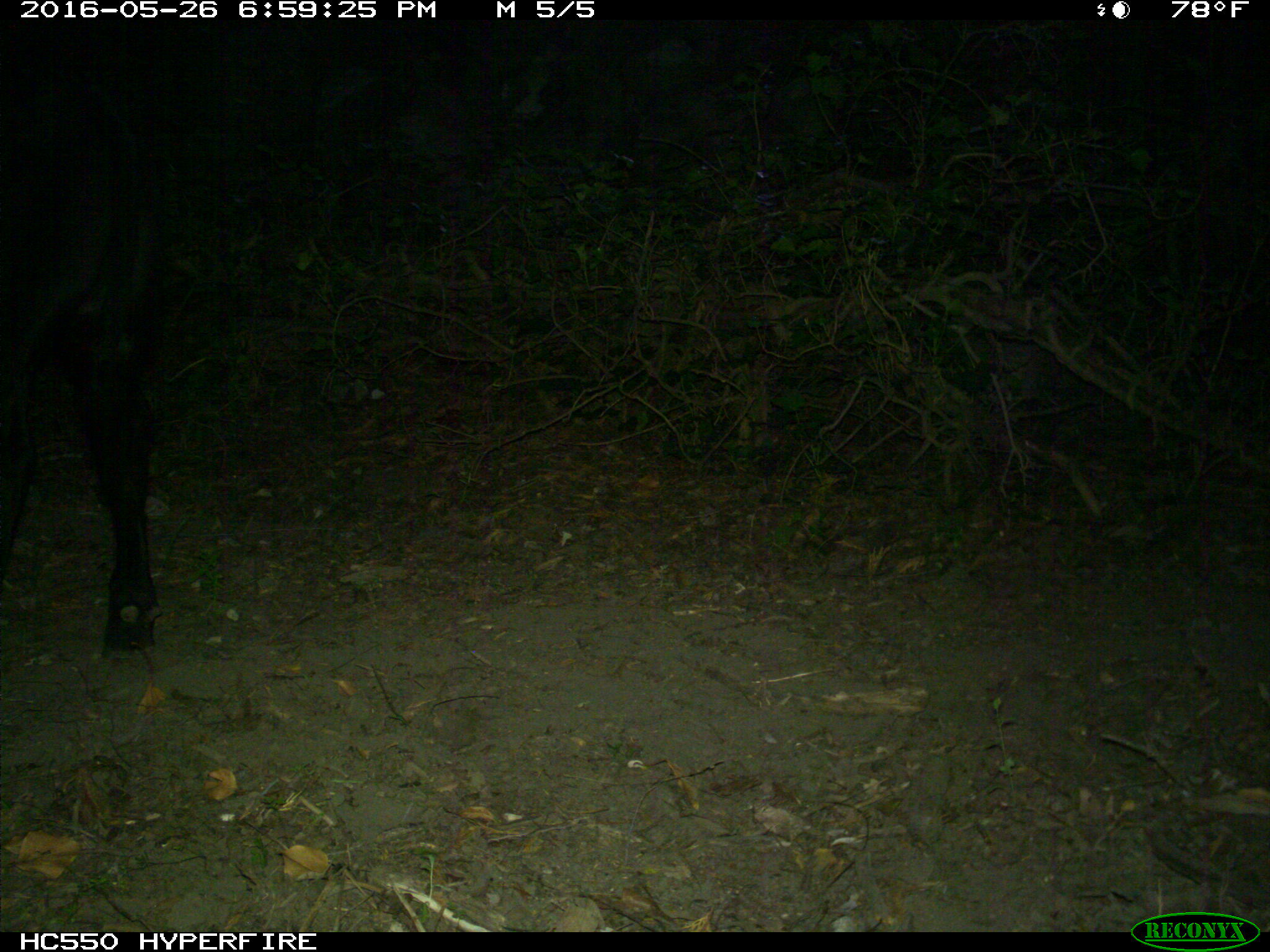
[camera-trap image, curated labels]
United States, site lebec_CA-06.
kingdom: Animalia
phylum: Chordata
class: Mammalia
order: Artiodactyla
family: Bovidae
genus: Bos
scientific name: Bos taurus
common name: domestic cow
Bos taurus (domestic cow).